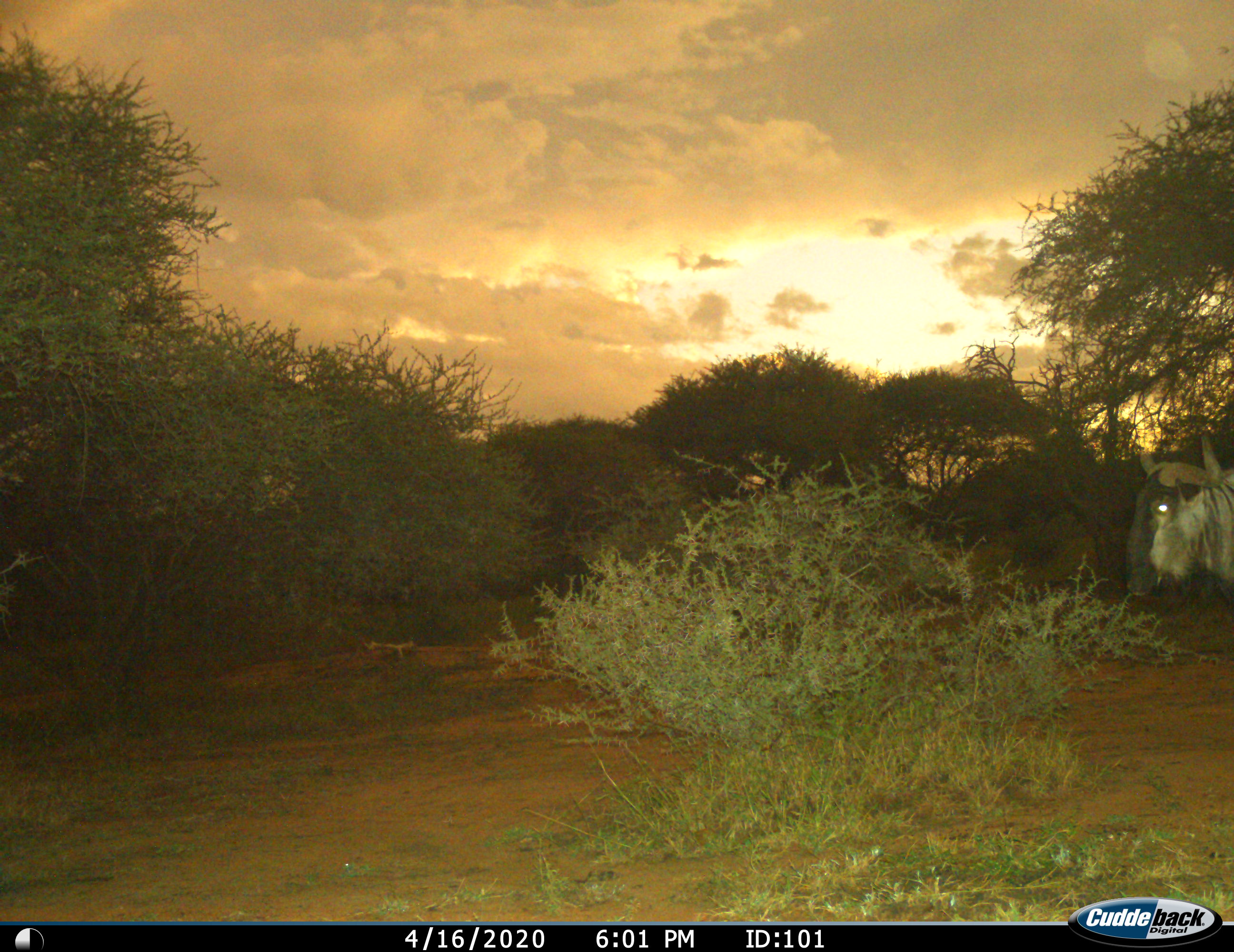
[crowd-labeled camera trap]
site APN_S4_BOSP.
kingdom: Animalia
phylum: Chordata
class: Mammalia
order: Artiodactyla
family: Bovidae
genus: Connochaetes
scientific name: Connochaetes taurinus taurinus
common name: blue wildebeest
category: wildebeestblue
Wildebeestblue (blue wildebeest) (Connochaetes taurinus taurinus), count 1. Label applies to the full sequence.